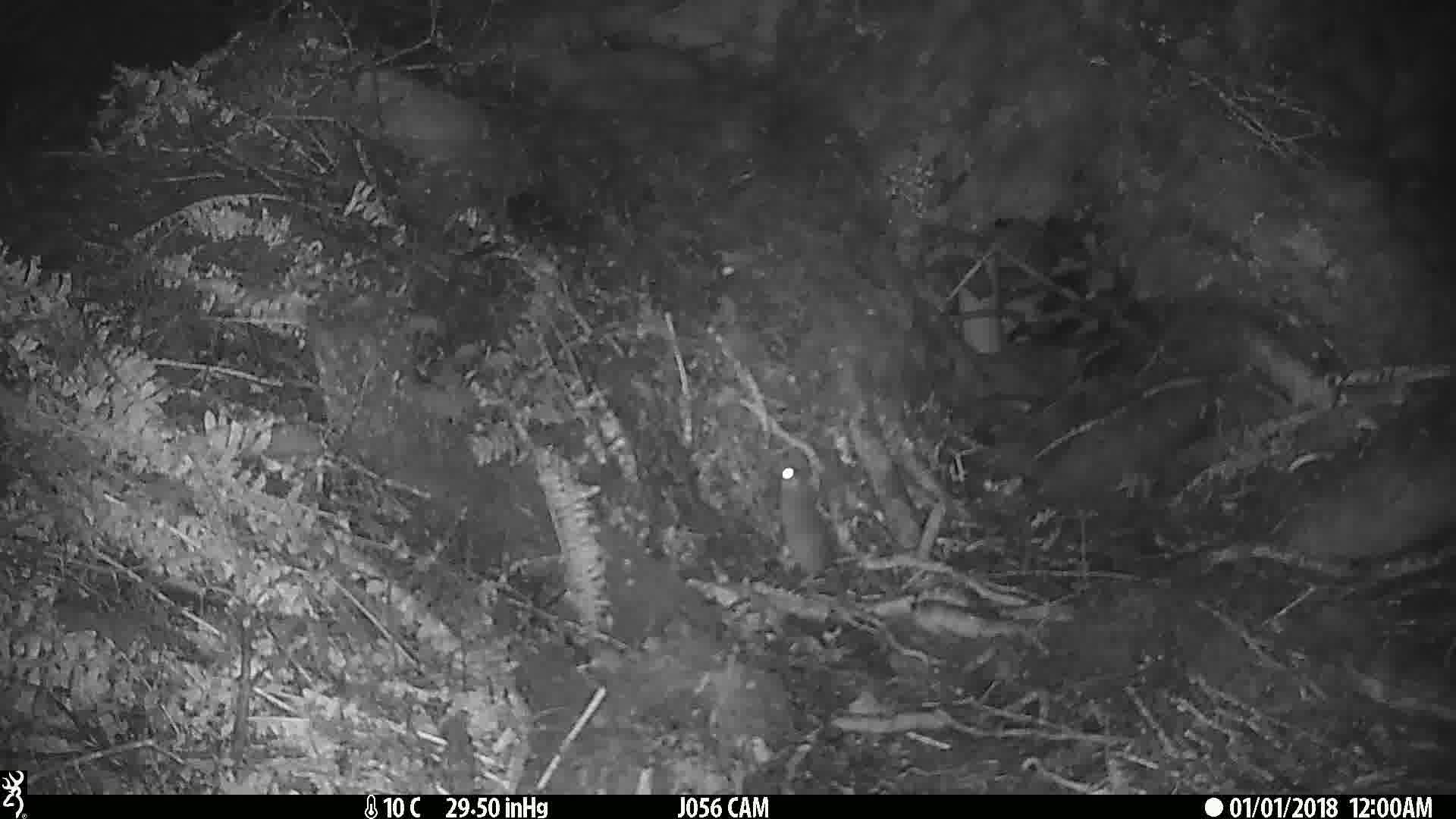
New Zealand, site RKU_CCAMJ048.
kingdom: Animalia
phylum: Chordata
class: Mammalia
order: Rodentia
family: Muridae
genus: Rattus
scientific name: Rattus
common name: rat